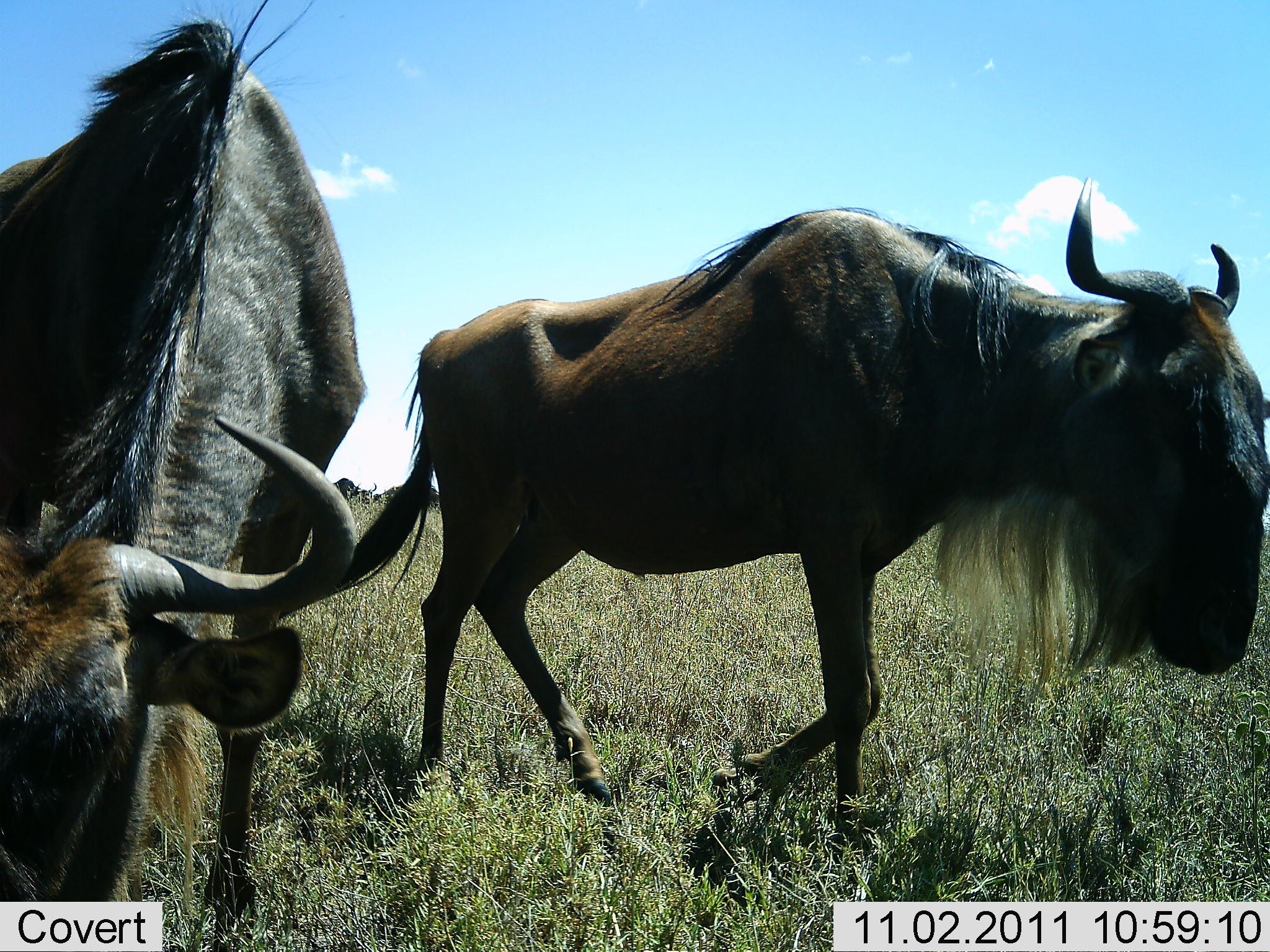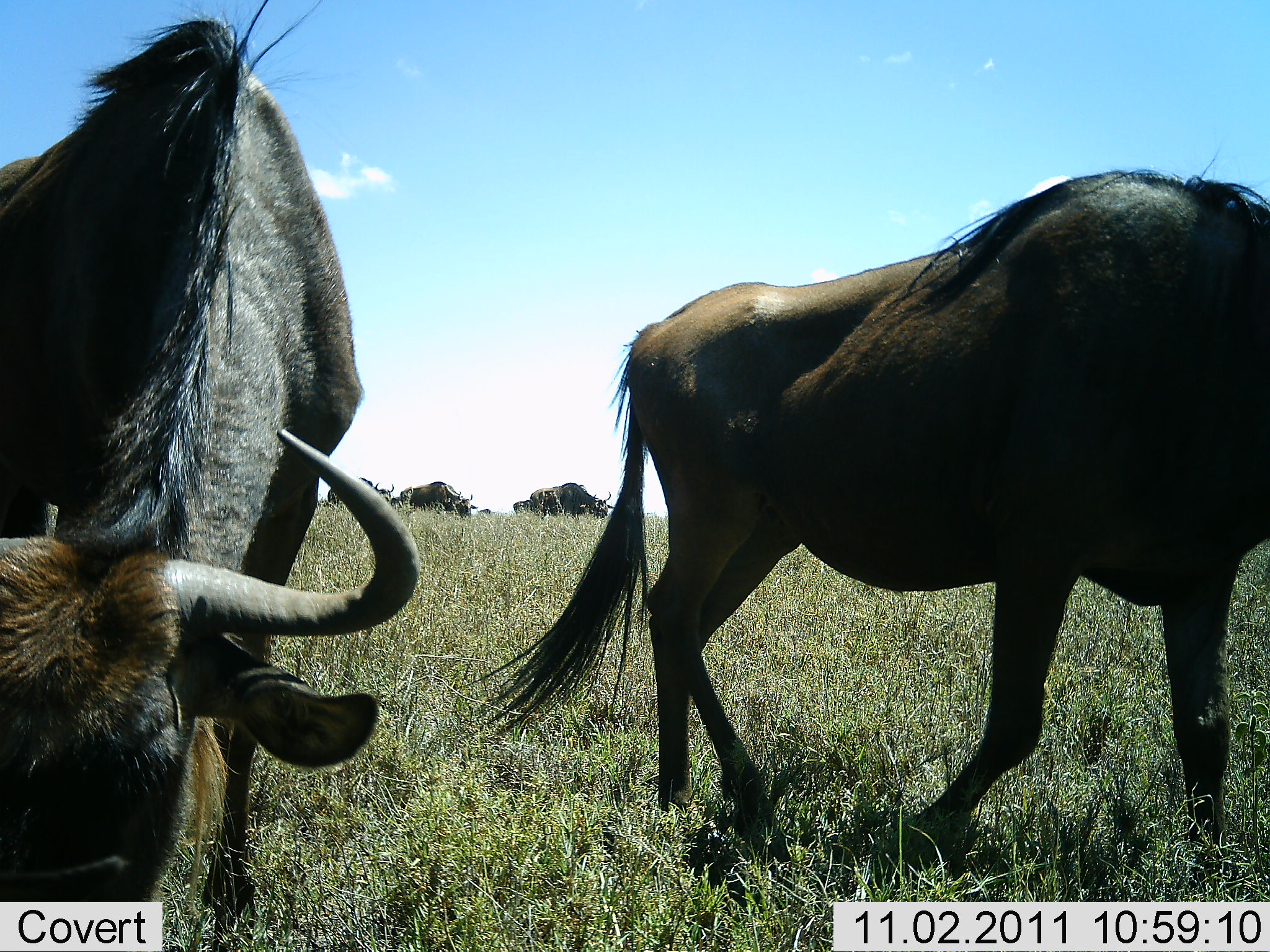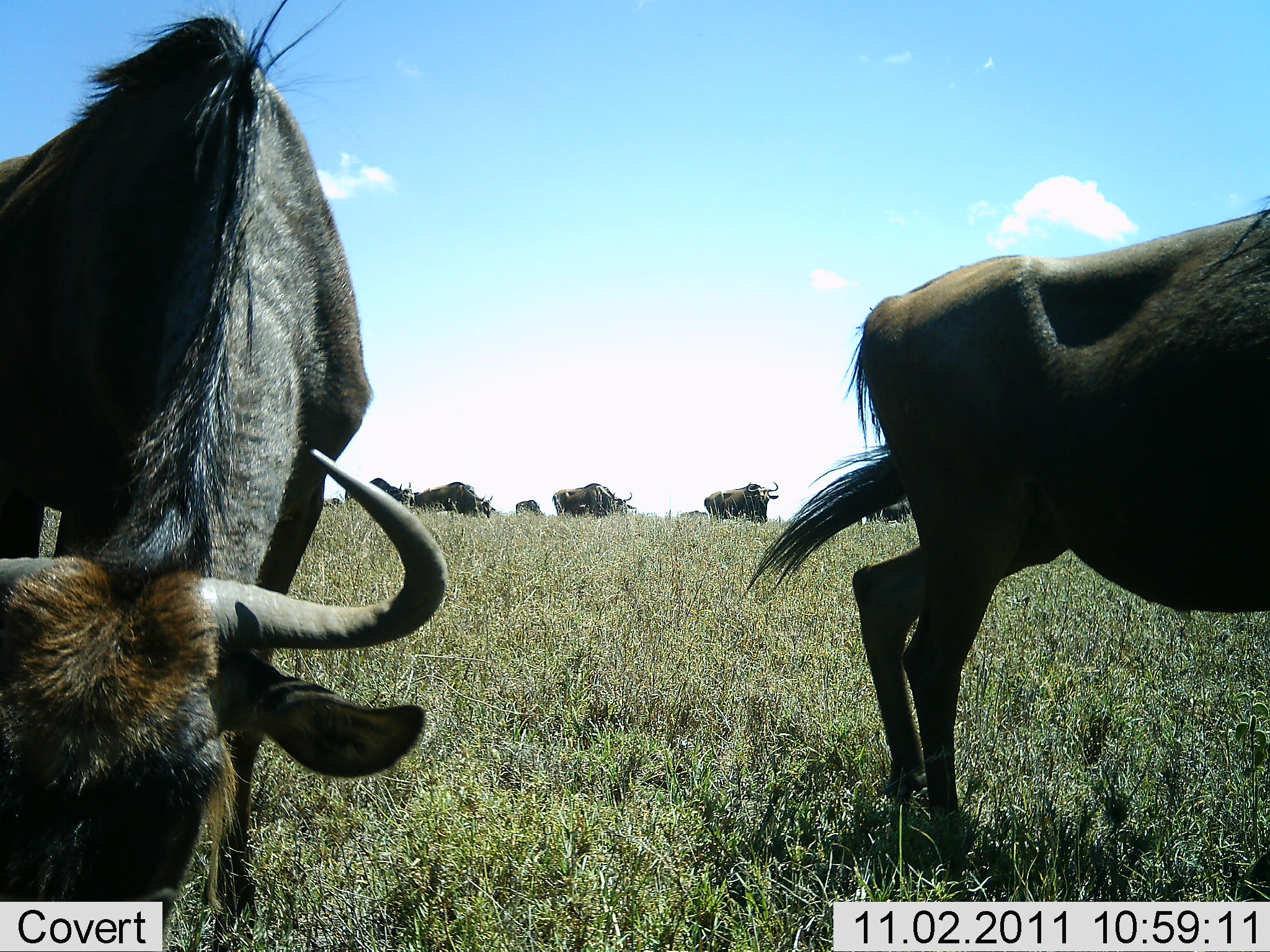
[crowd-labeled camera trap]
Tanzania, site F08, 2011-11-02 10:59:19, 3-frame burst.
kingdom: Animalia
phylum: Chordata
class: Mammalia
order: Artiodactyla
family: Bovidae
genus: Connochaetes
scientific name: Connochaetes taurinus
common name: blue wildebeest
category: wildebeest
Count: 8.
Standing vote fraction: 36%.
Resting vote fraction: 0%.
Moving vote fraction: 36%.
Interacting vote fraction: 9%.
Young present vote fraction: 0%.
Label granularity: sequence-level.